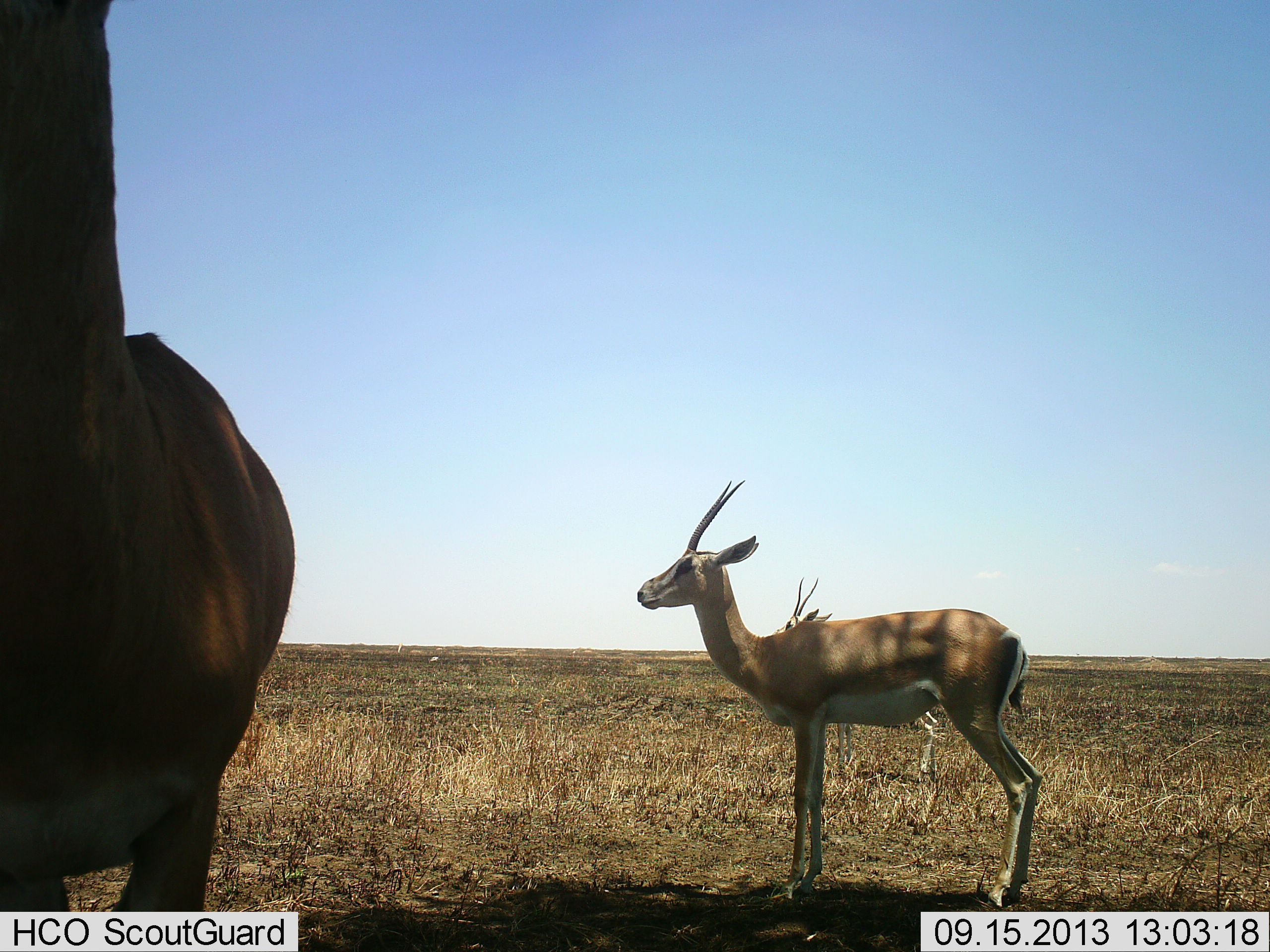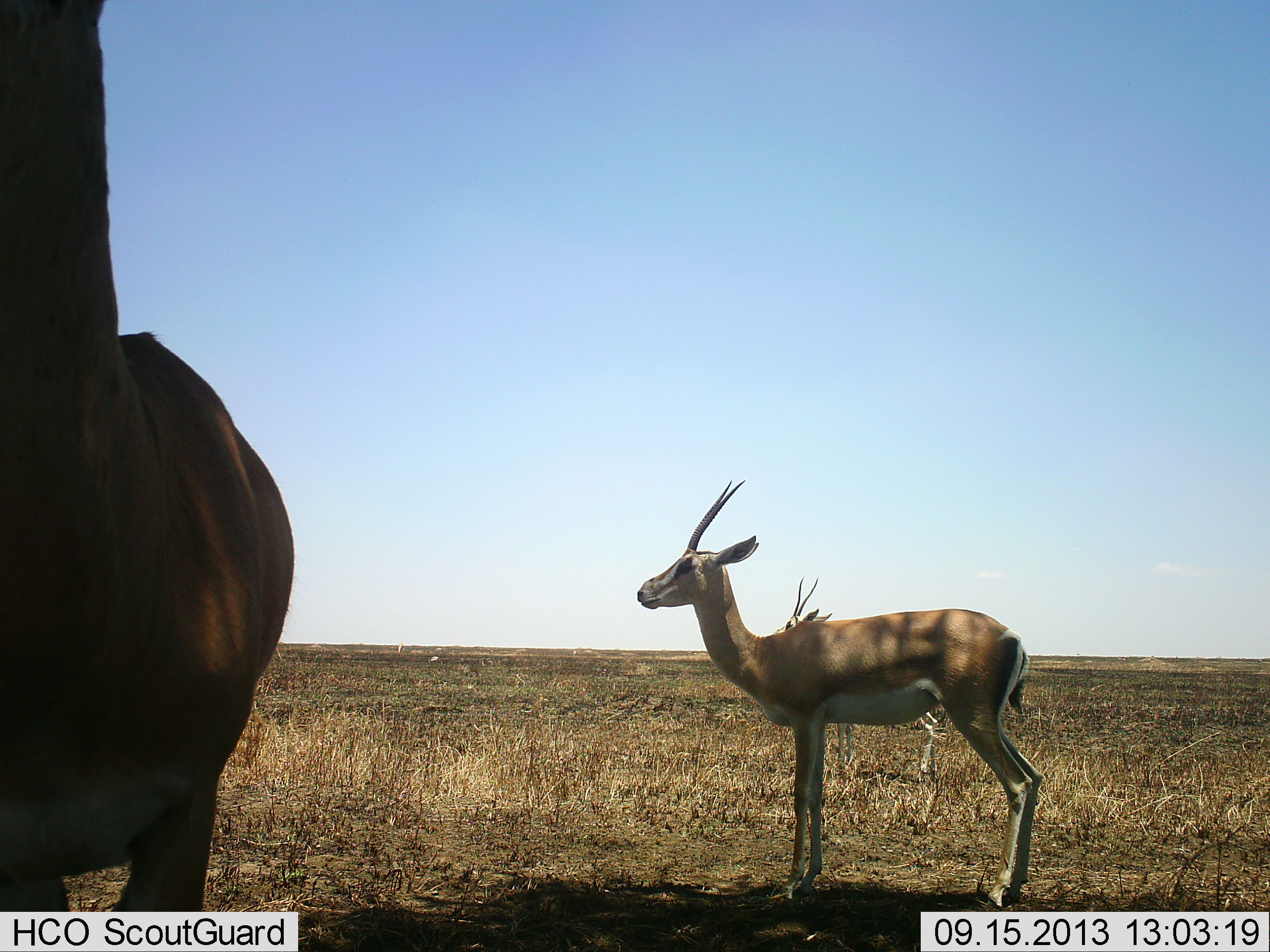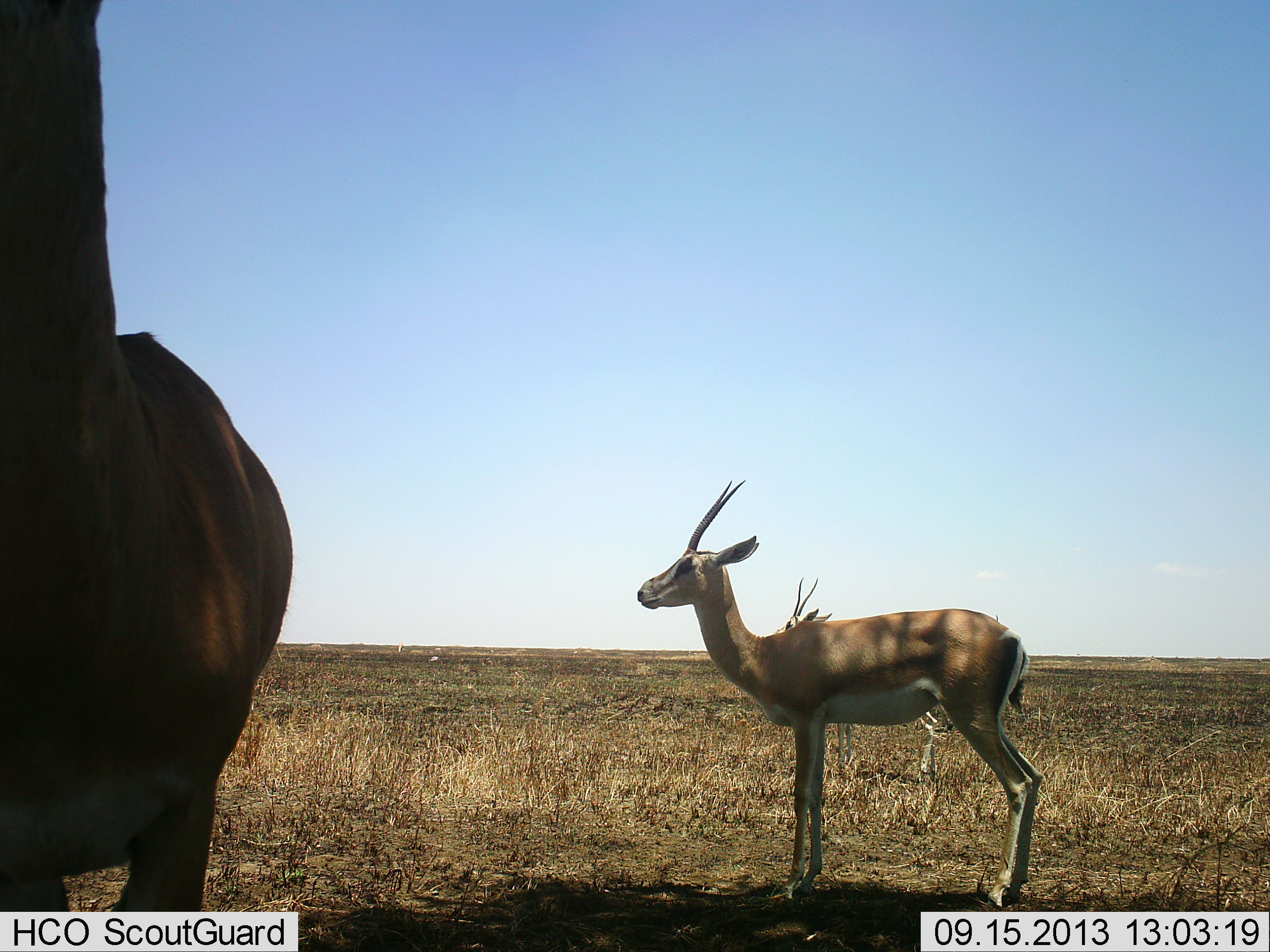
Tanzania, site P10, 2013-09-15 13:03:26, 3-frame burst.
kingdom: Animalia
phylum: Chordata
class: Mammalia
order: Artiodactyla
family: Bovidae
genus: Nanger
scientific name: Nanger granti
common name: grant's gazelle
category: gazellegrants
Gazellegrants (grant's gazelle) (Nanger granti), count 3. Behavior (volunteer vote fractions): standing 100%, resting 0%, moving 0%, interacting 0%. Young present (vote fraction): 0%. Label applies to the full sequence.